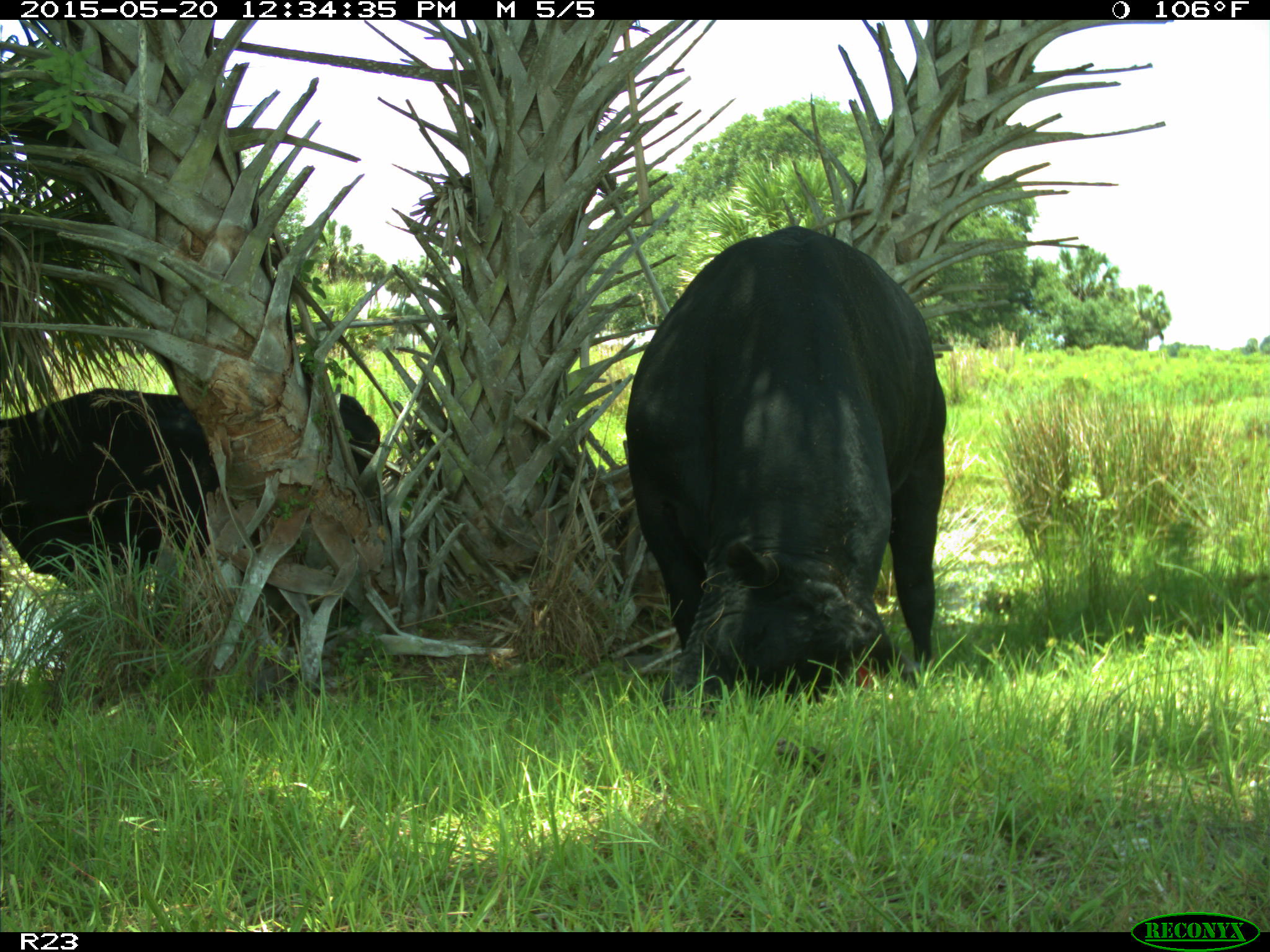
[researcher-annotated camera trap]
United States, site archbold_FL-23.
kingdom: Animalia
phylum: Chordata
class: Mammalia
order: Artiodactyla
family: Suidae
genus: Sus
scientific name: Sus scrofa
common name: wild boar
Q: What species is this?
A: Sus scrofa (wild boar).